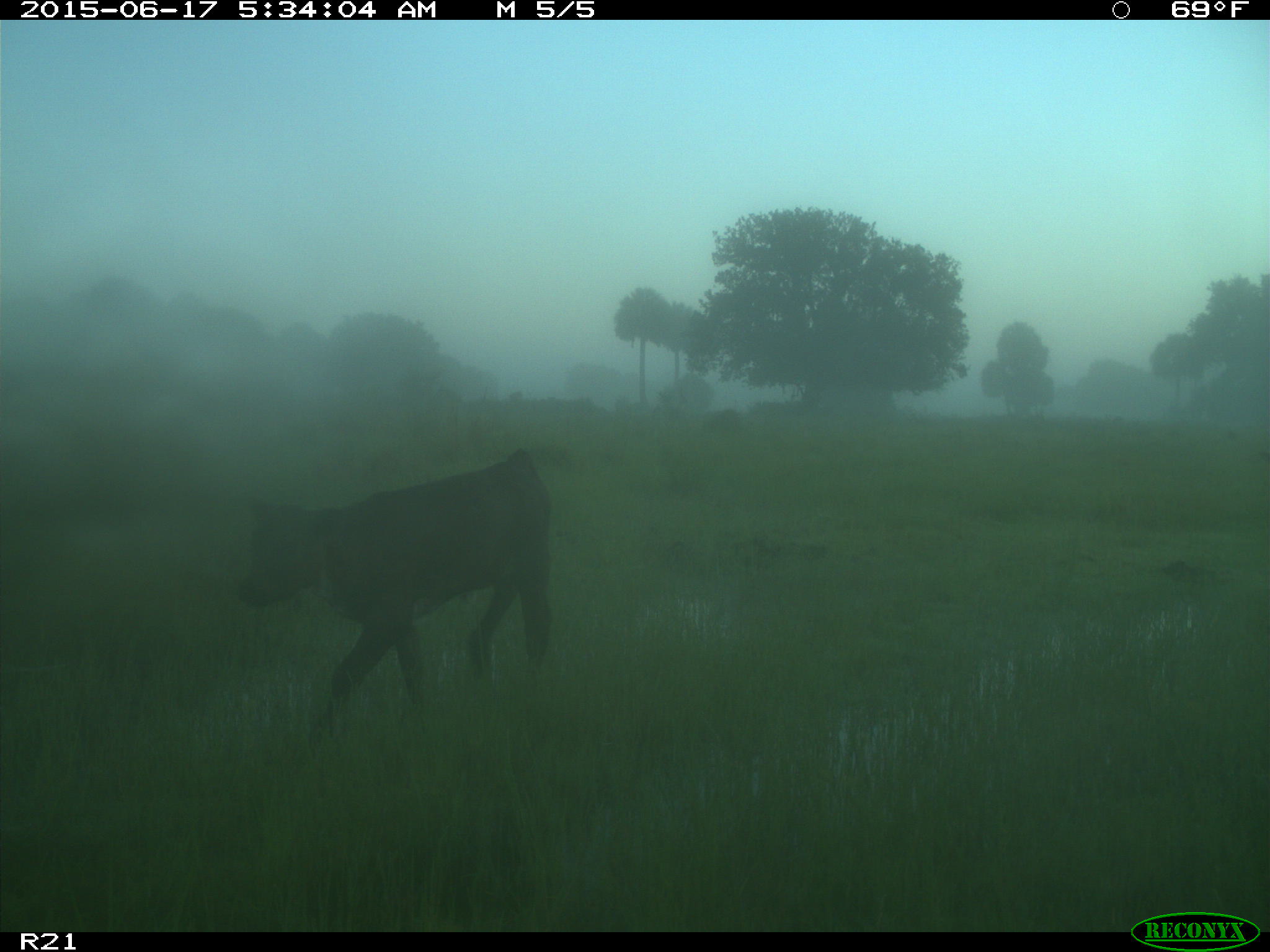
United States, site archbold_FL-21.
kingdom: Animalia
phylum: Chordata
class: Mammalia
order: Artiodactyla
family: Bovidae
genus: Bos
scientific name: Bos taurus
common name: domestic cow